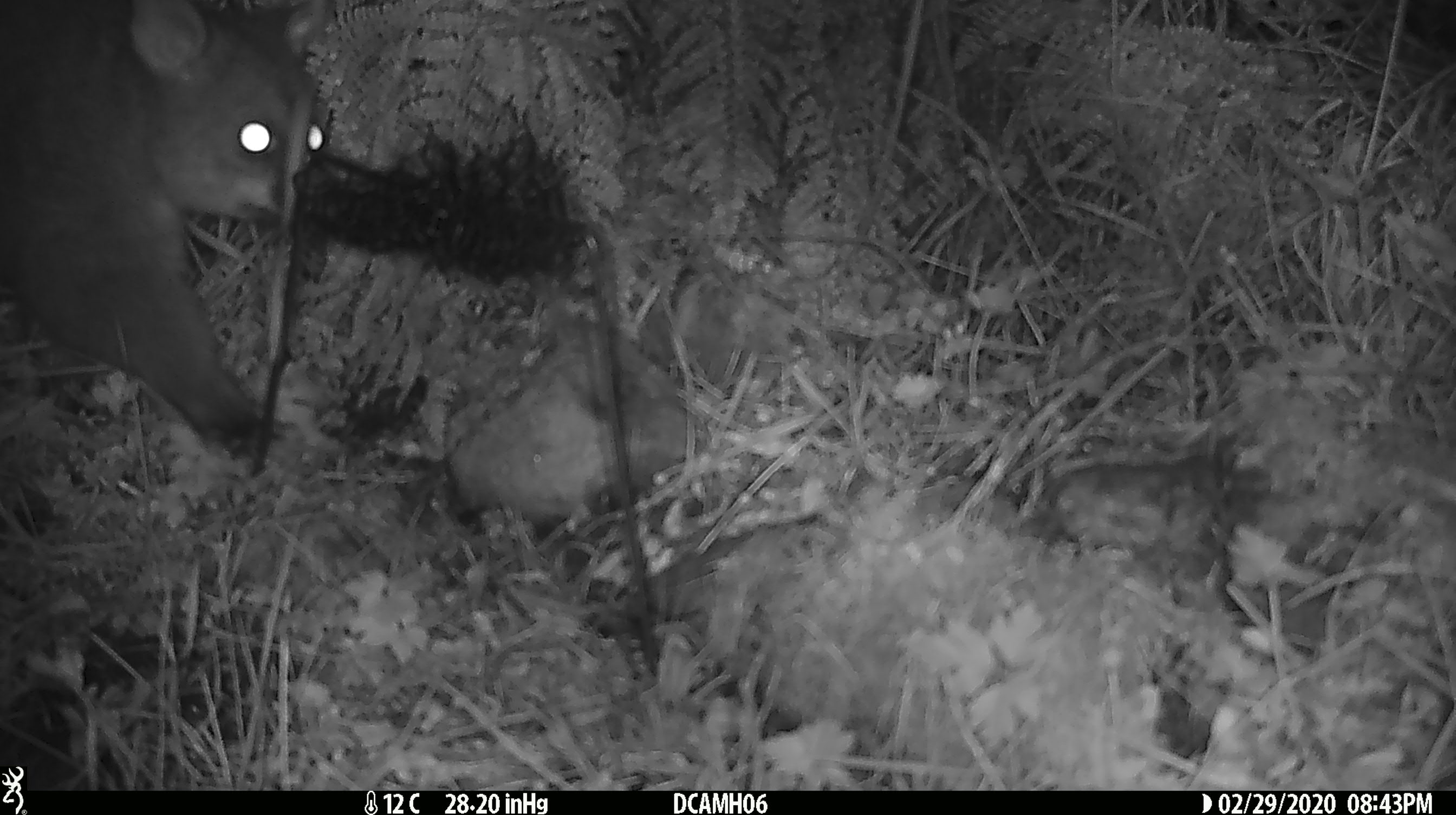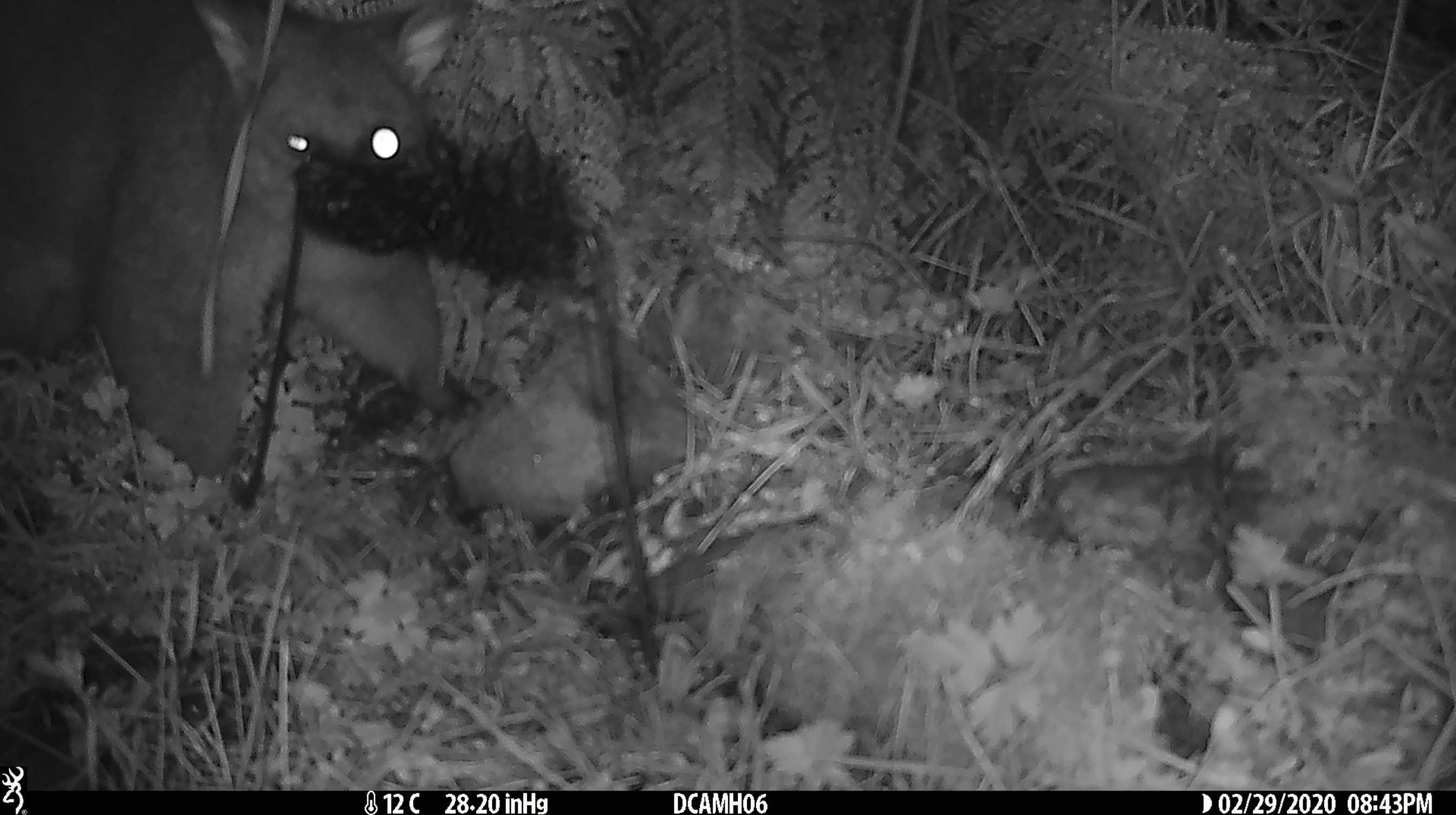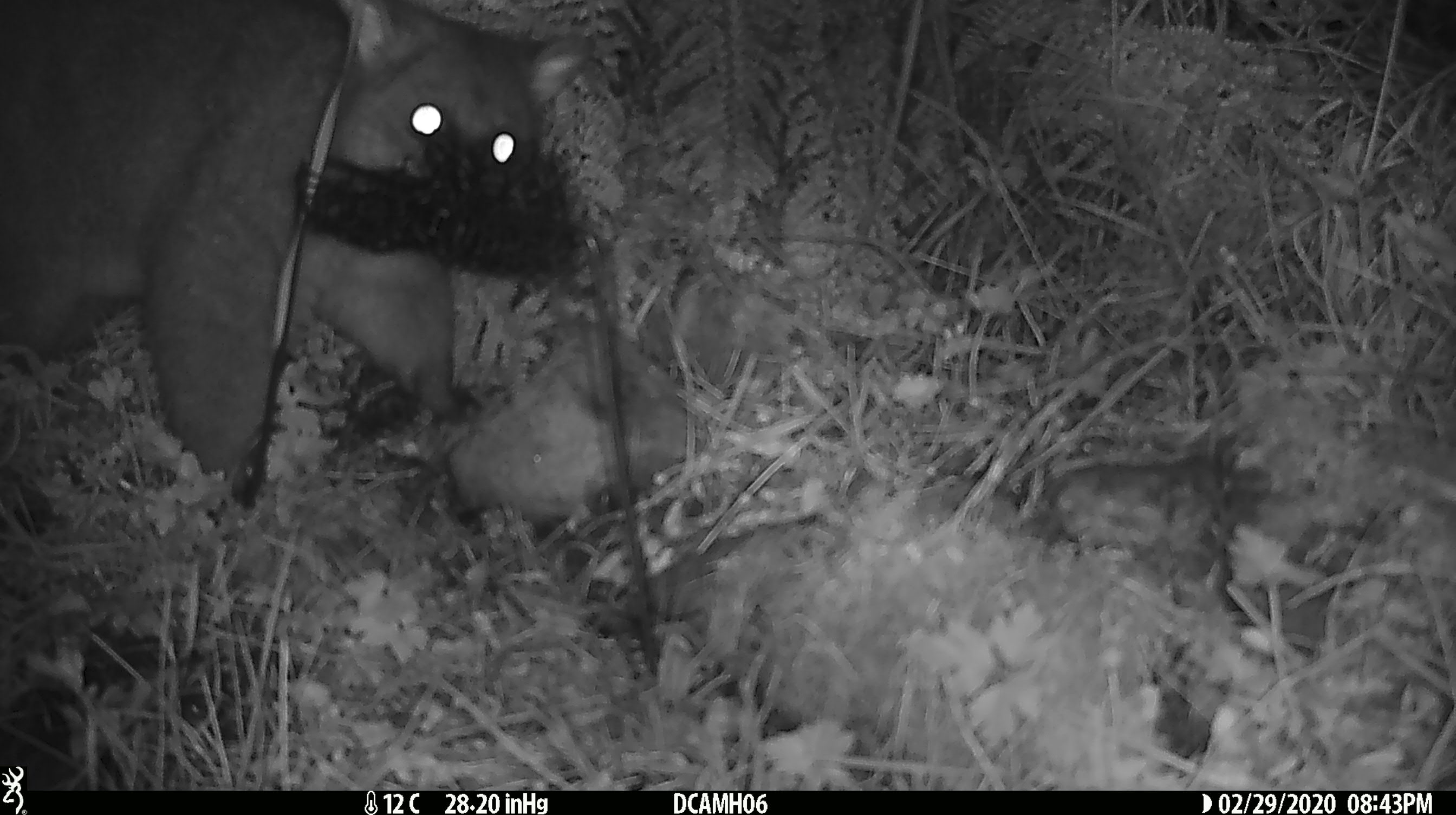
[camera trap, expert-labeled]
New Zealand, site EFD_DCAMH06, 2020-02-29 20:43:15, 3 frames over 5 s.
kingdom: Animalia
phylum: Chordata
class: Mammalia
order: Diprotodontia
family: Phalangeridae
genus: Trichosurus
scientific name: Trichosurus vulpecula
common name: common brushtail possum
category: possum